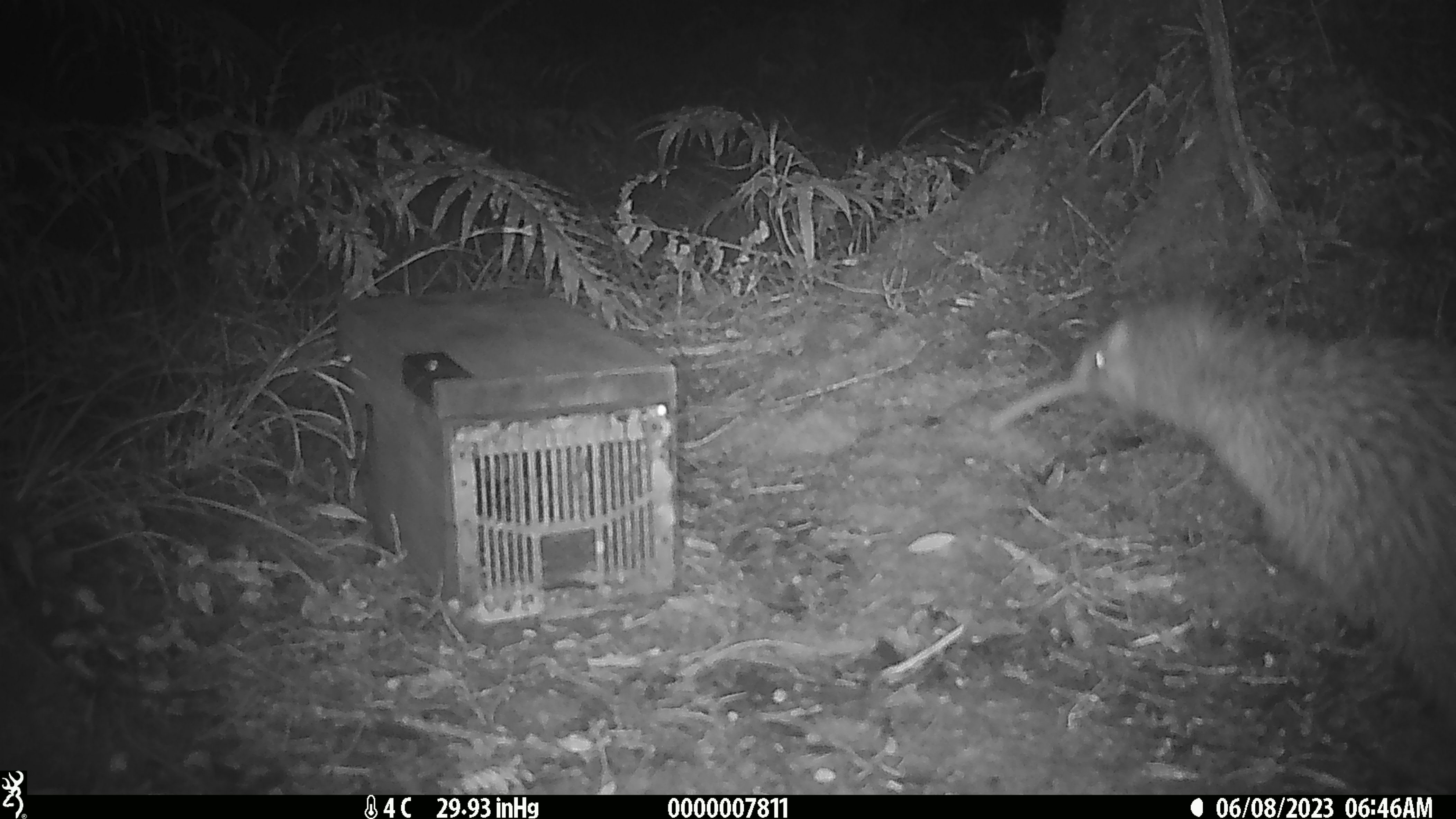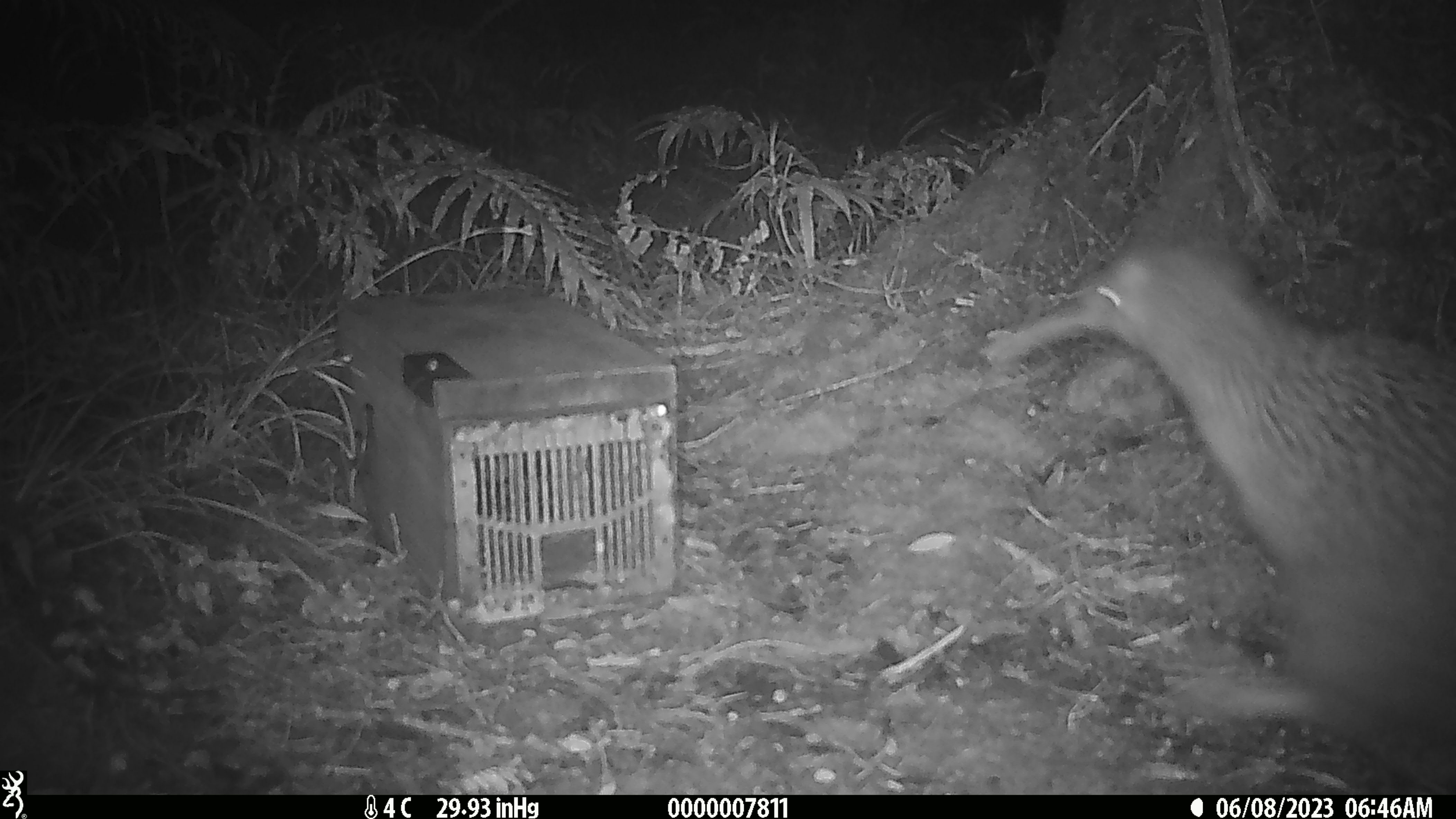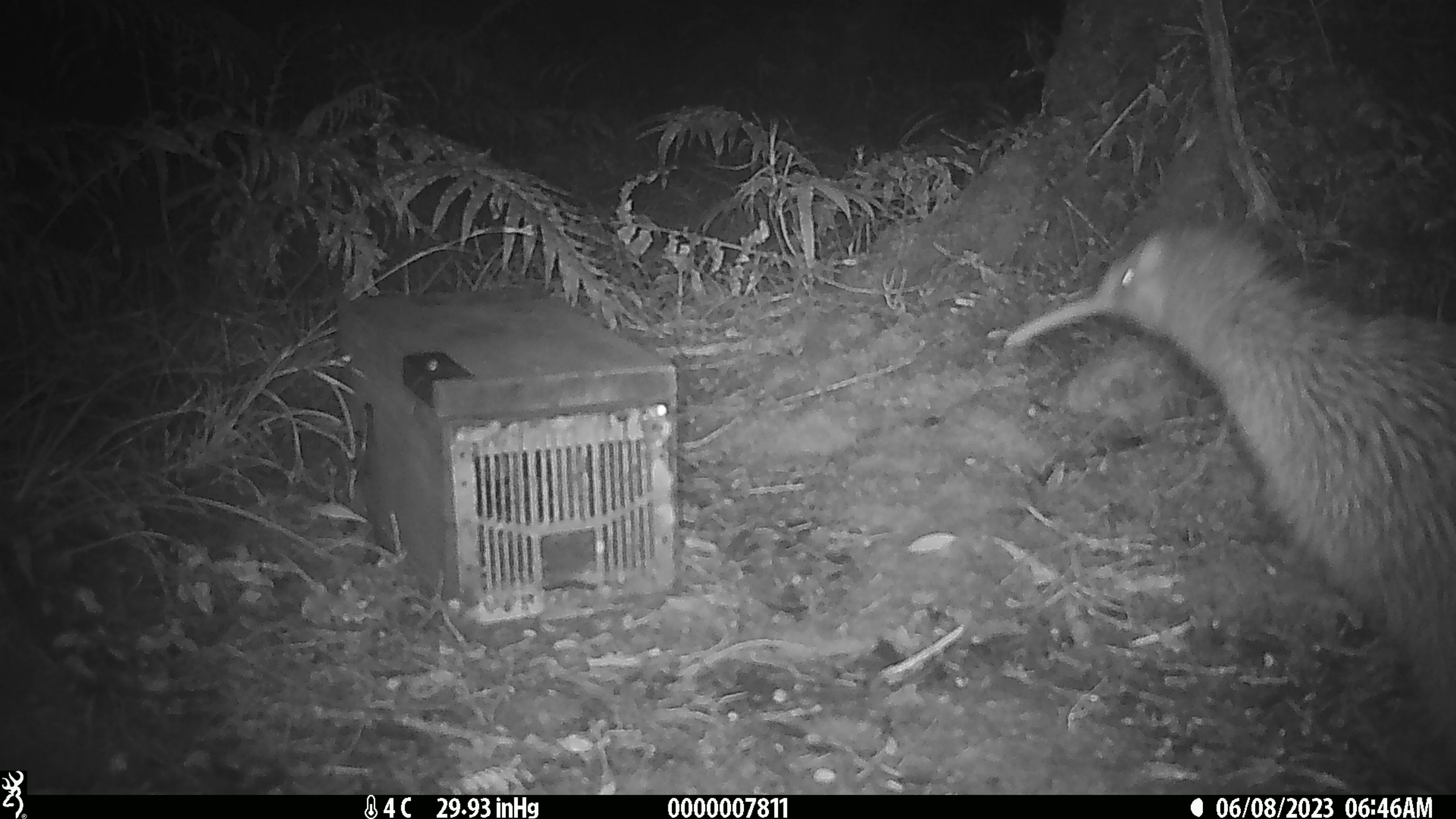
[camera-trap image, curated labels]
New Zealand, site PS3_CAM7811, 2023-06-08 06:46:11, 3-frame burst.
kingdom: Animalia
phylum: Chordata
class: Aves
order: Apterygiformes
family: Apterygidae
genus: Apteryx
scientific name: Apteryx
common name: kiwi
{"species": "kiwi (Apteryx)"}